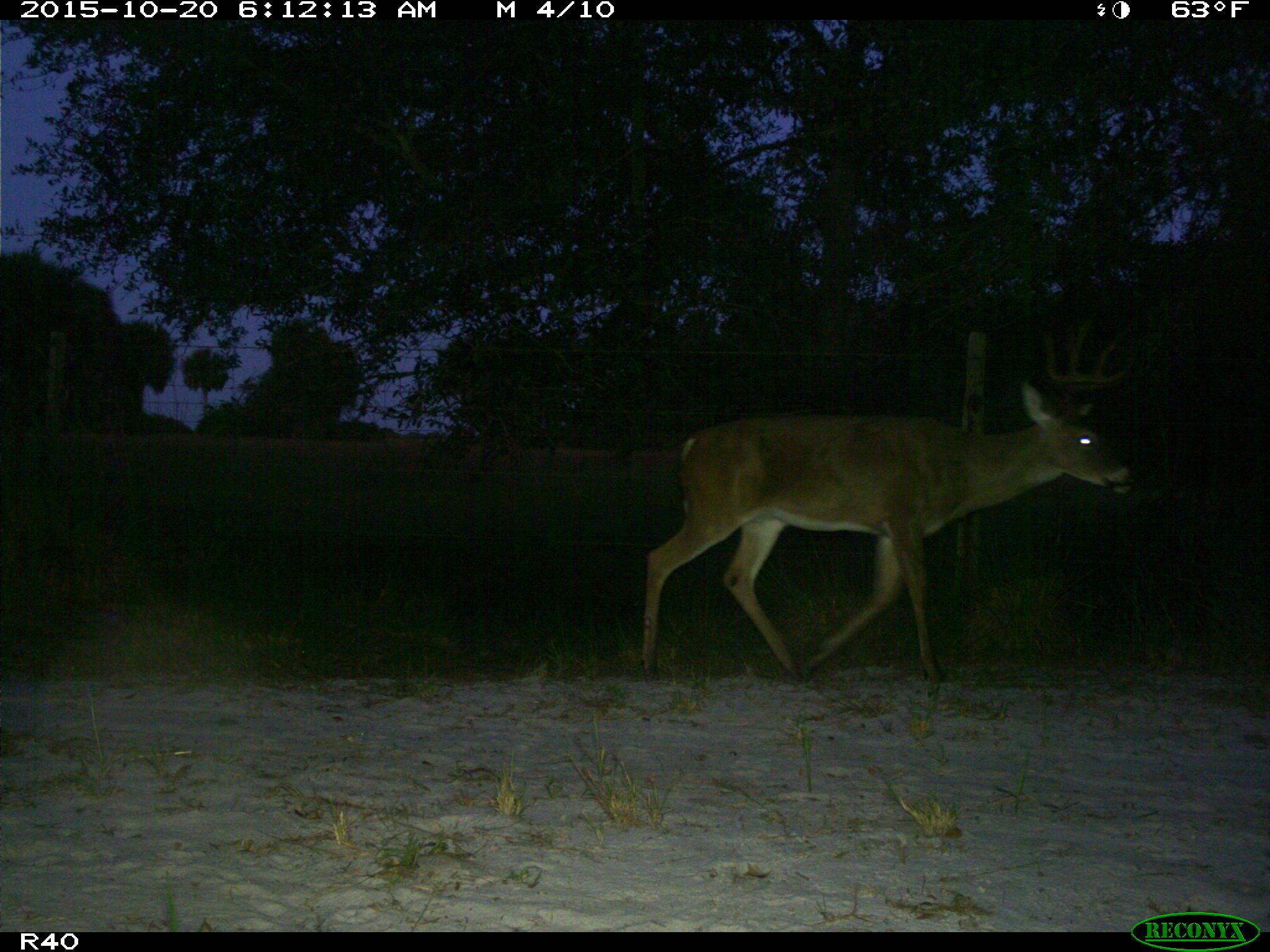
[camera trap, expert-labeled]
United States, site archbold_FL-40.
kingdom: Animalia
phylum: Chordata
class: Mammalia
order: Artiodactyla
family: Cervidae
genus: Odocoileus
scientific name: Odocoileus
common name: deer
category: unidentified deer